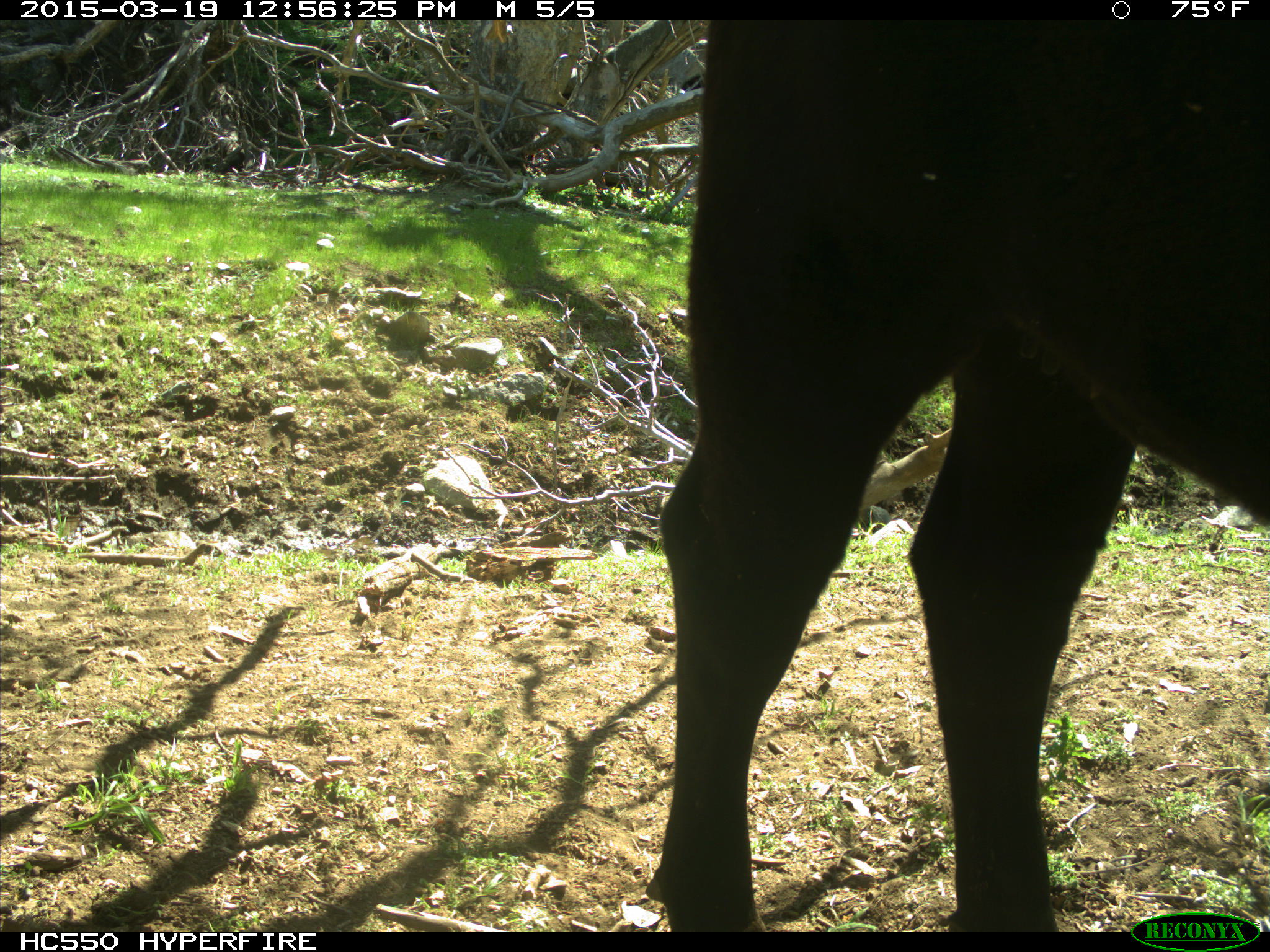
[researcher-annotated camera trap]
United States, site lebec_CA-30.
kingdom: Animalia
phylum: Chordata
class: Mammalia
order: Artiodactyla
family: Bovidae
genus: Bos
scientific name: Bos taurus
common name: domestic cow